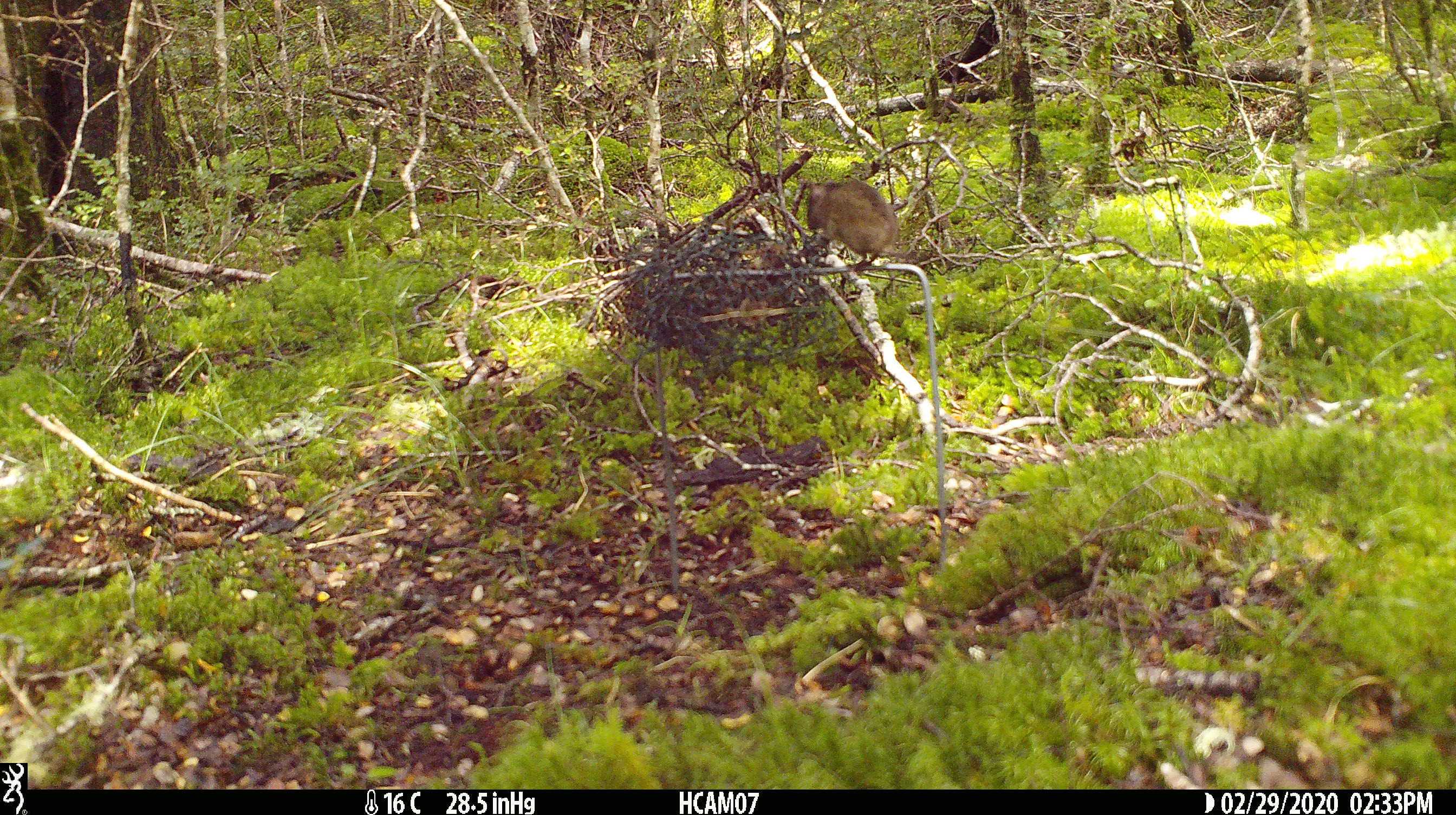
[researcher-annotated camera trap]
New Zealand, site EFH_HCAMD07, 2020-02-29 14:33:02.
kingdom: Animalia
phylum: Chordata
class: Mammalia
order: Rodentia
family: Muridae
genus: Mus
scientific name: Mus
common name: mouse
Mouse (Mus).